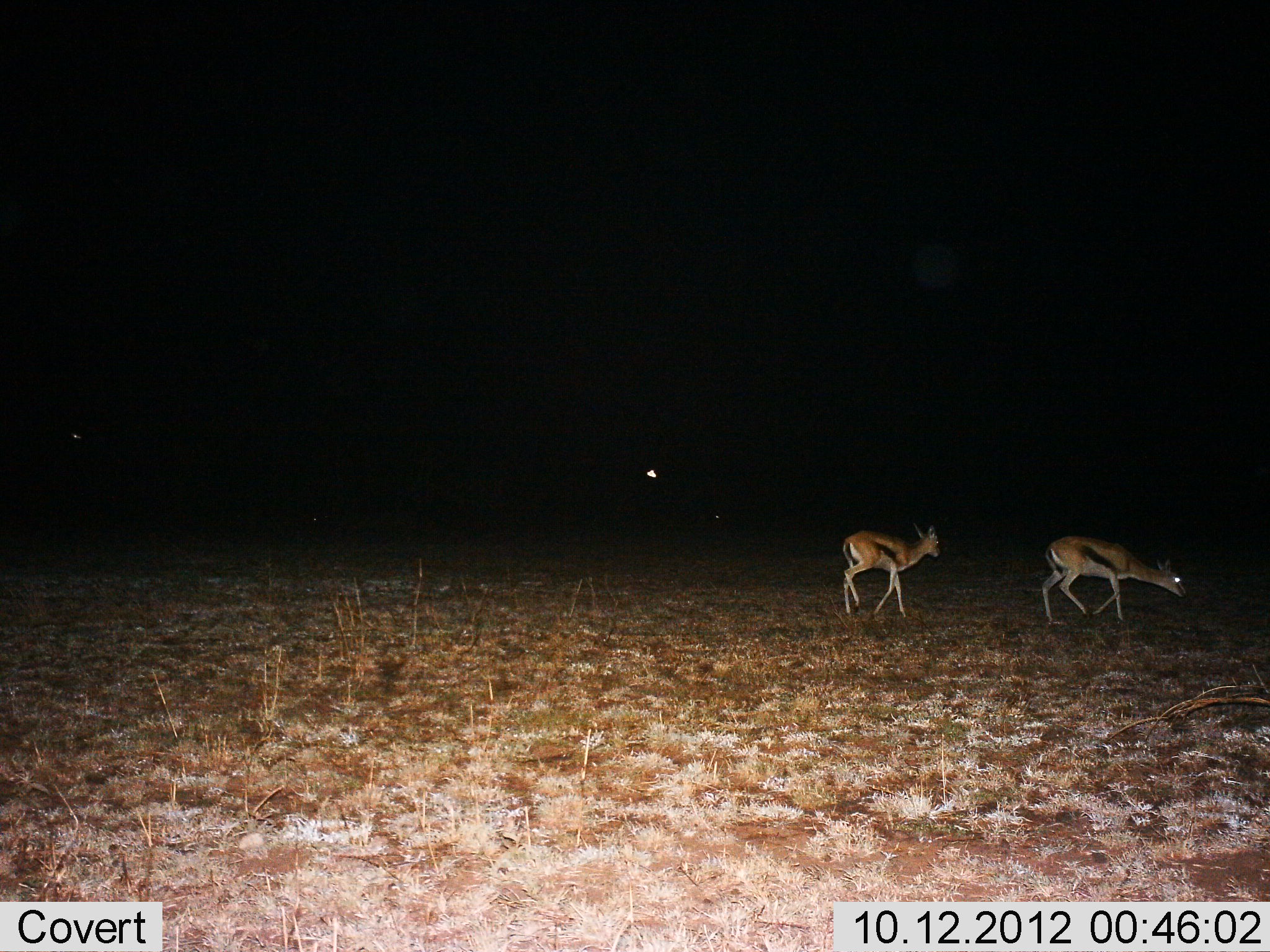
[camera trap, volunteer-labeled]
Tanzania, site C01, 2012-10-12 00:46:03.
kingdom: Animalia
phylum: Chordata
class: Mammalia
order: Artiodactyla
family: Bovidae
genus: Eudorcas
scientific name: Eudorcas thomsonii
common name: thomson's gazelle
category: gazellethomsons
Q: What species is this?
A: Gazellethomsons (thomson's gazelle) (Eudorcas thomsonii).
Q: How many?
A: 2.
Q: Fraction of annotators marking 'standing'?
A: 0%.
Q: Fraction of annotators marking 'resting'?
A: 0%.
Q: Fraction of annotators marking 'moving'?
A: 90%.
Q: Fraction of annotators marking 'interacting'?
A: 0%.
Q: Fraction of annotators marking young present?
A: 0%.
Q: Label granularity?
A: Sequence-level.